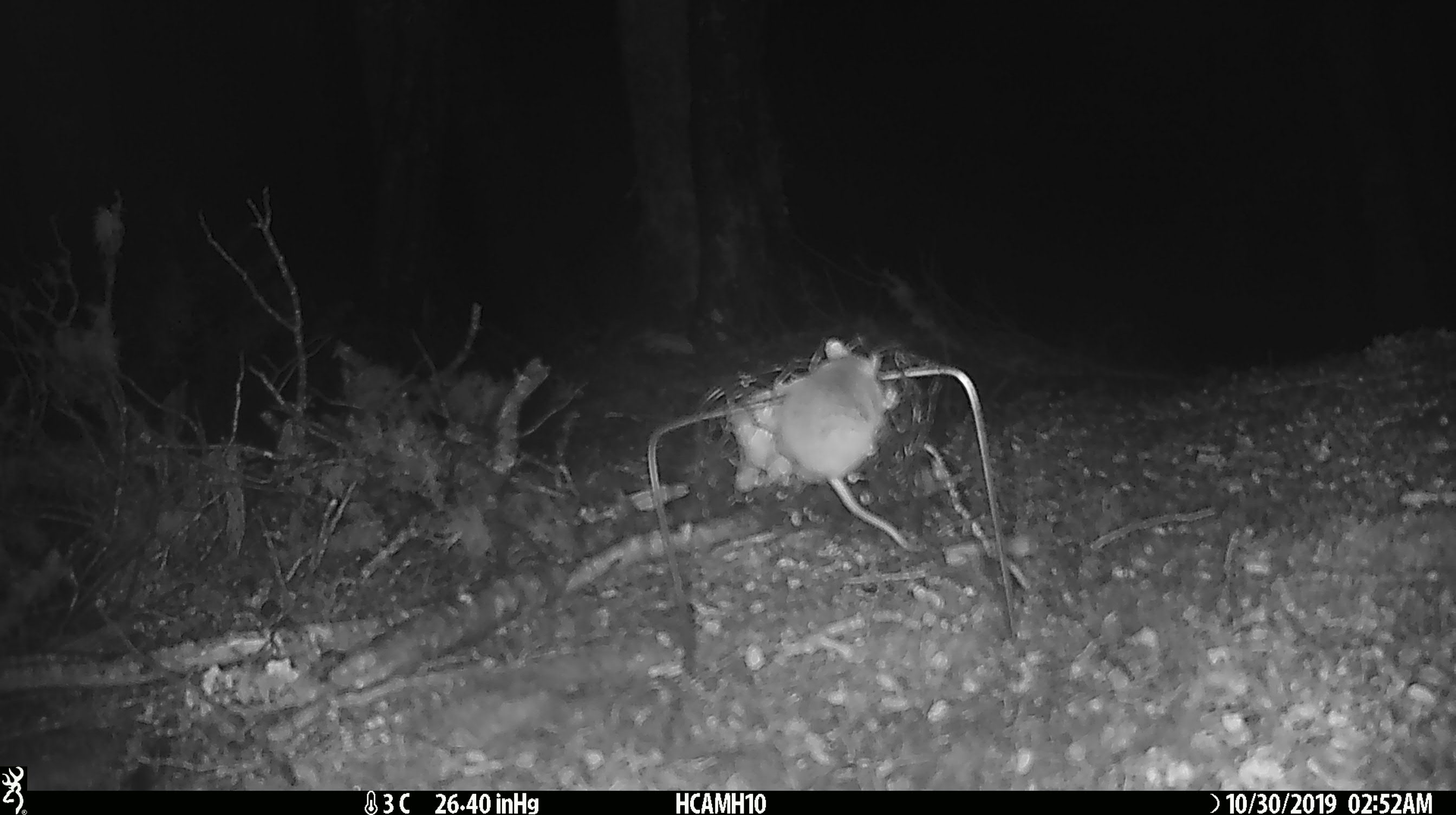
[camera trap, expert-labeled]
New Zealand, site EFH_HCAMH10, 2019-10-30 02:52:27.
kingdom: Animalia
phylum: Chordata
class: Mammalia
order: Rodentia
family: Muridae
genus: Mus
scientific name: Mus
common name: mouse